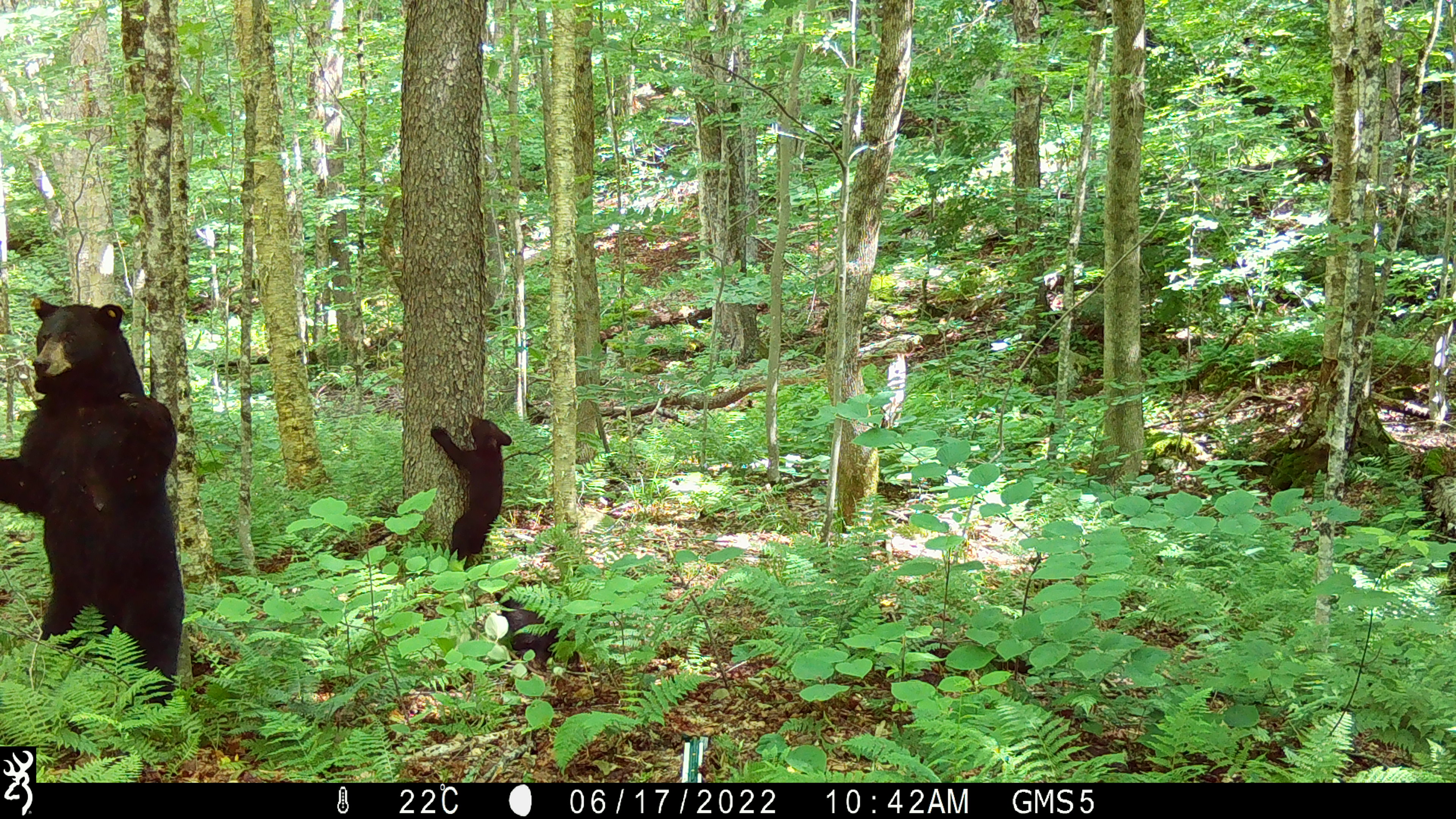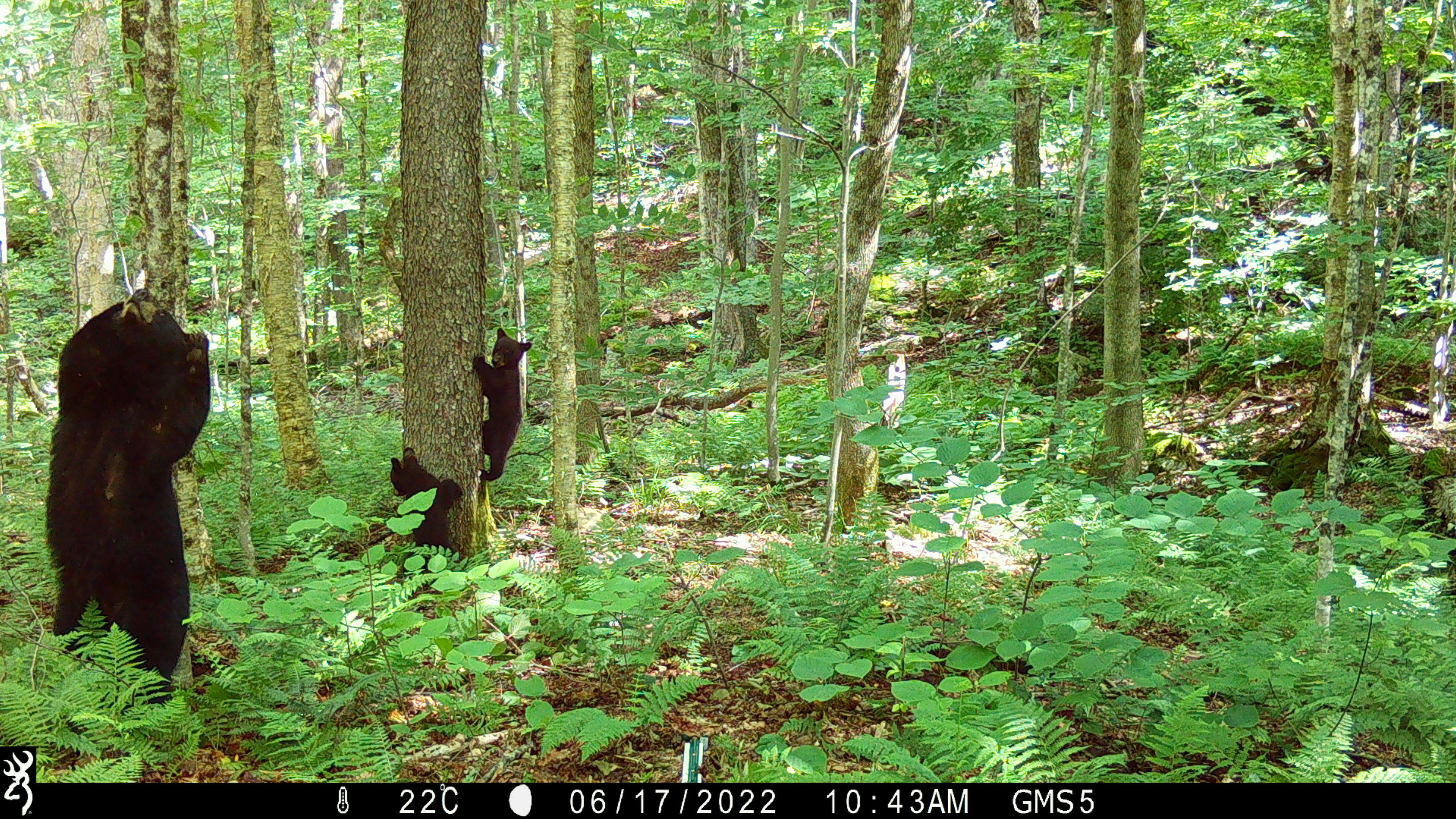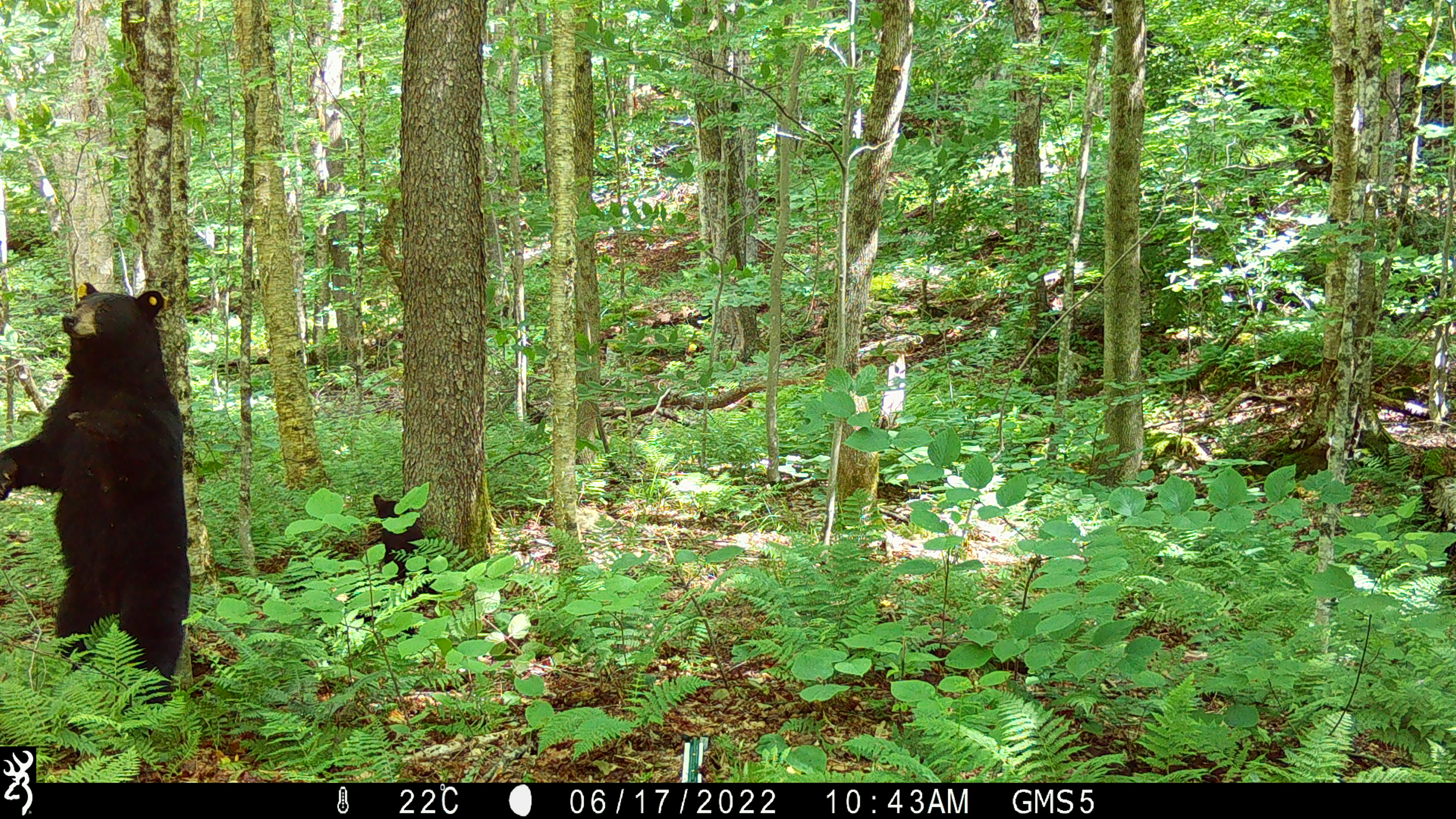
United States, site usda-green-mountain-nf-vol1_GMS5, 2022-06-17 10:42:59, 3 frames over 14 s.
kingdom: Animalia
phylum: Chordata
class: Mammalia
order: Carnivora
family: Ursidae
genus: Ursus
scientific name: Ursus americanus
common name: black bear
Black bear (Ursus americanus).